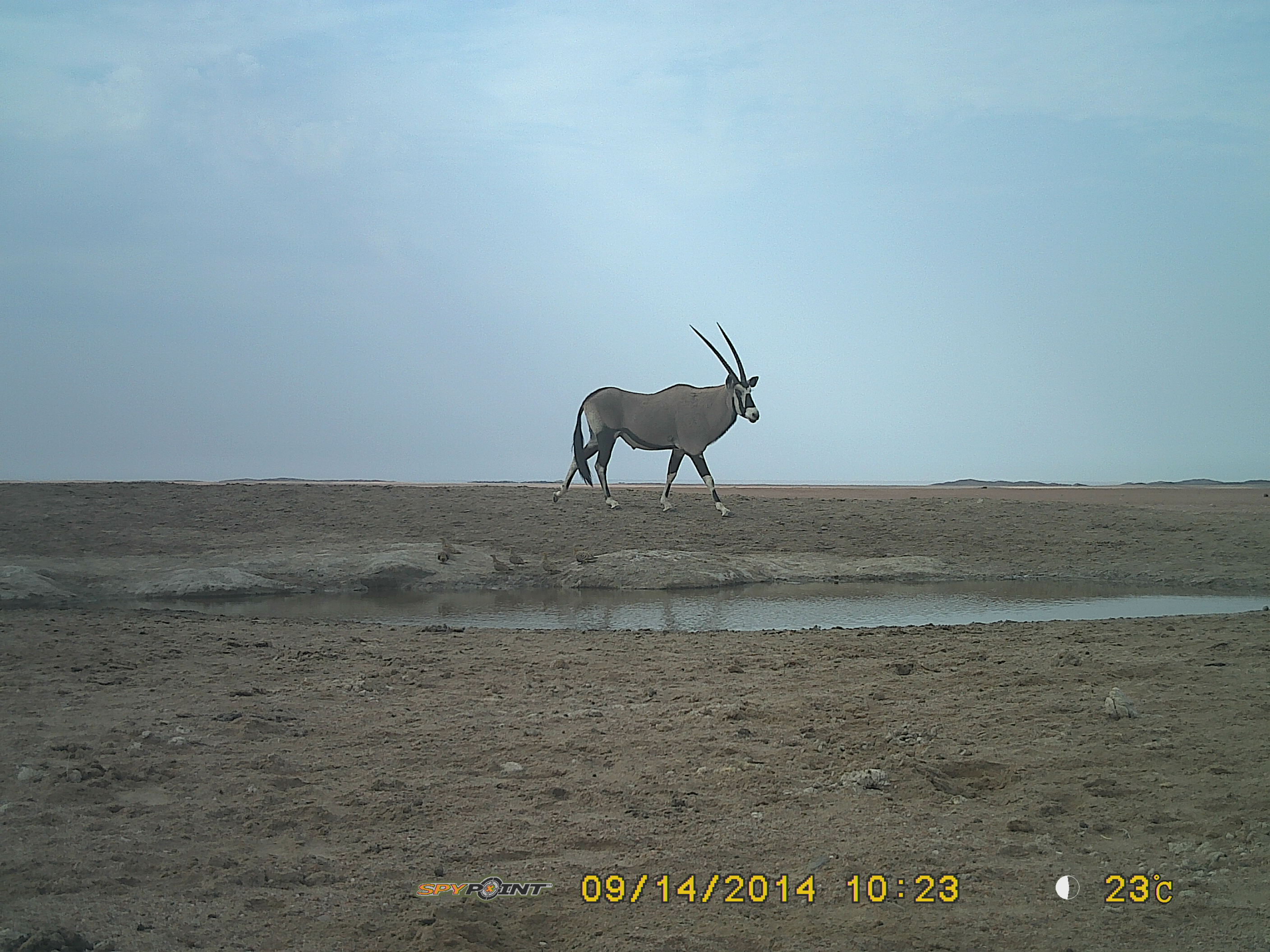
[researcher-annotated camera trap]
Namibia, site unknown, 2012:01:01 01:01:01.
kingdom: Animalia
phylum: Chordata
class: Mammalia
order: Artiodactyla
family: Bovidae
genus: Oryx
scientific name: Oryx gazella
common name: gemsbok